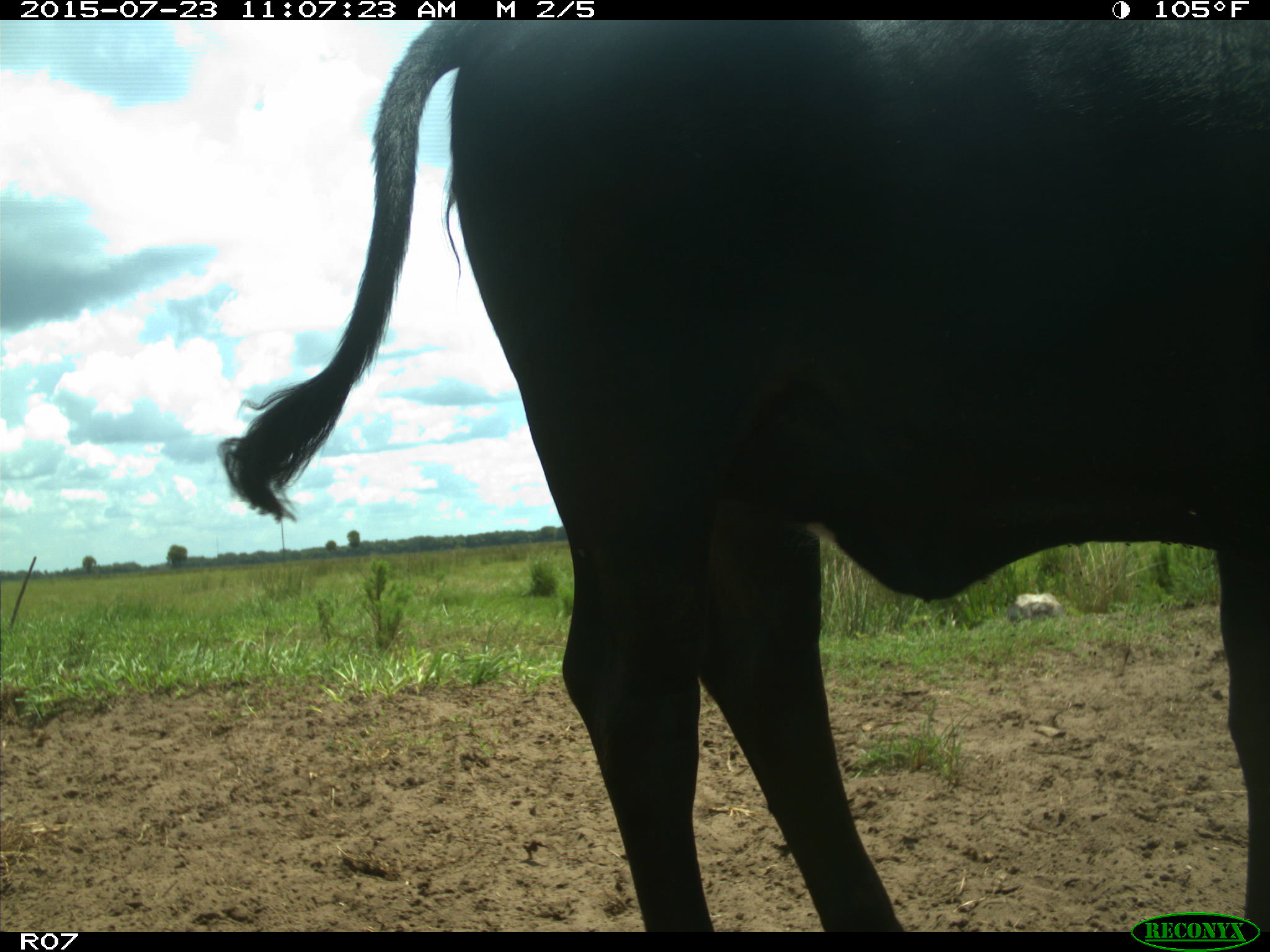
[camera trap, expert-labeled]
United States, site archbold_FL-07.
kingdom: Animalia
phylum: Chordata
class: Mammalia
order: Artiodactyla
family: Bovidae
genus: Bos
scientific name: Bos taurus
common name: domestic cow